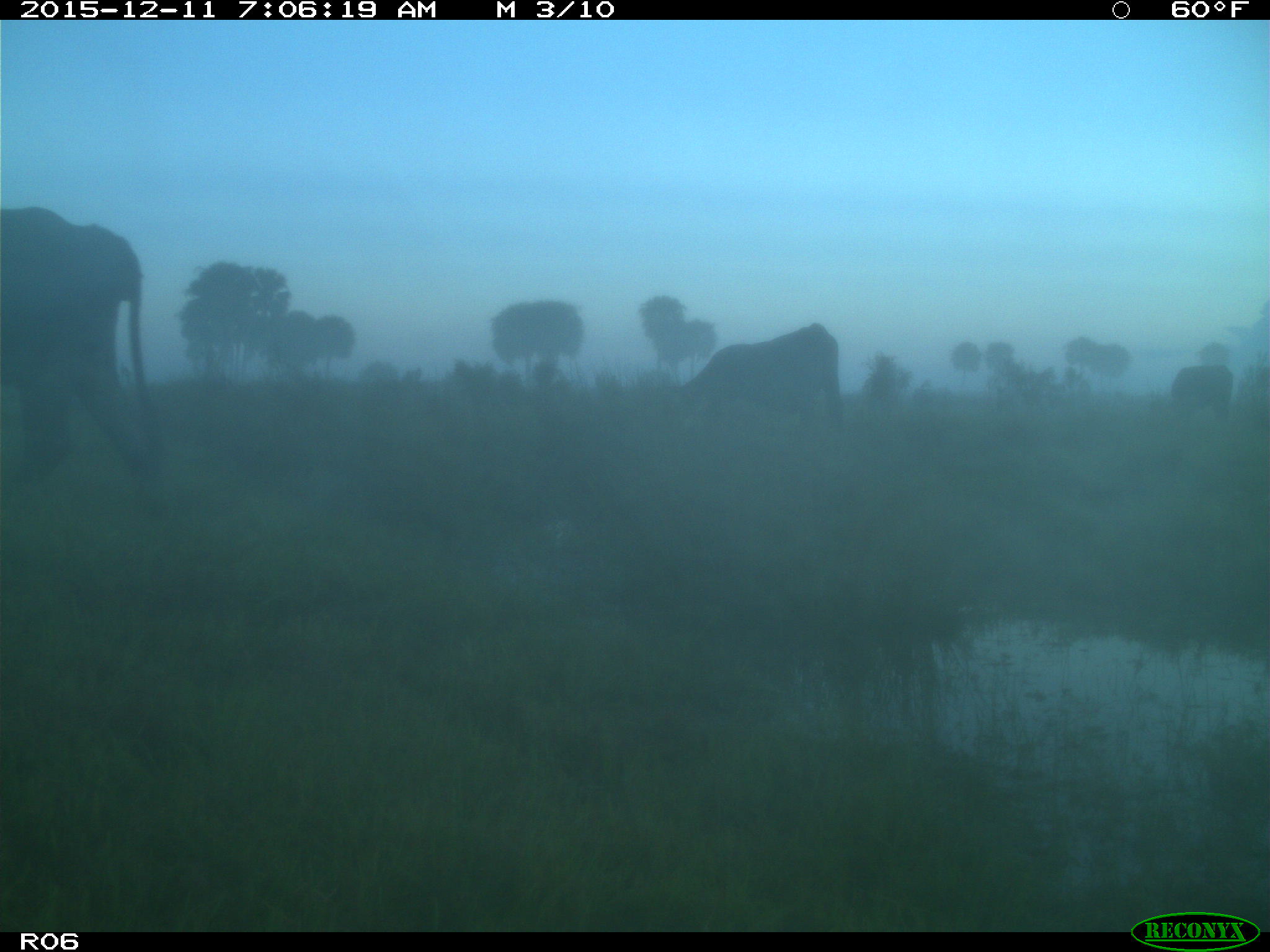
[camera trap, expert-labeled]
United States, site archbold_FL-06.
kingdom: Animalia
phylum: Chordata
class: Mammalia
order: Artiodactyla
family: Bovidae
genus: Bos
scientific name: Bos taurus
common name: domestic cow